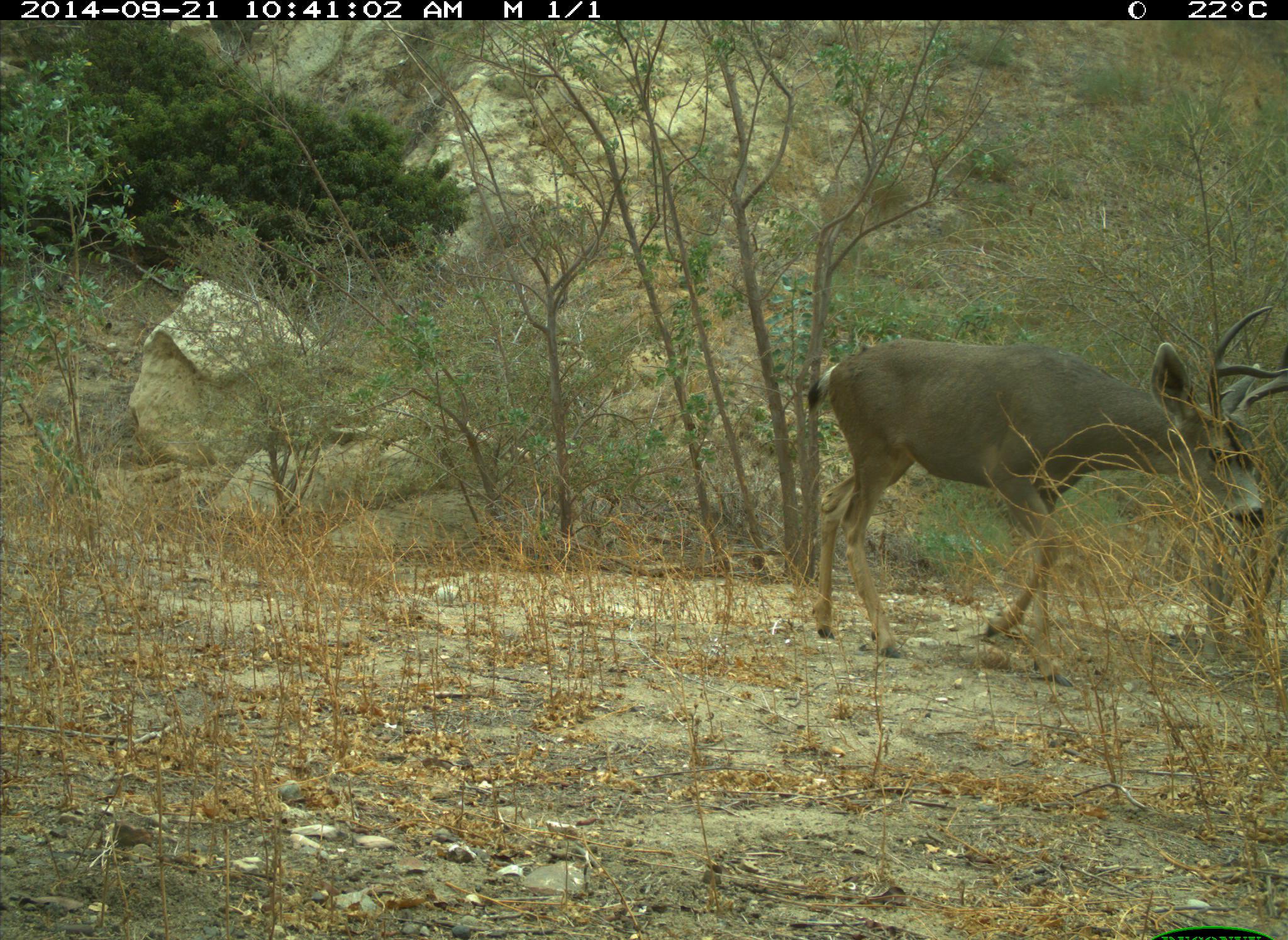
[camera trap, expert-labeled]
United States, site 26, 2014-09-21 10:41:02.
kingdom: Animalia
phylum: Chordata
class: Mammalia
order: Artiodactyla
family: Cervidae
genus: Odocoileus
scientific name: Odocoileus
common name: deer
Deer (Odocoileus).